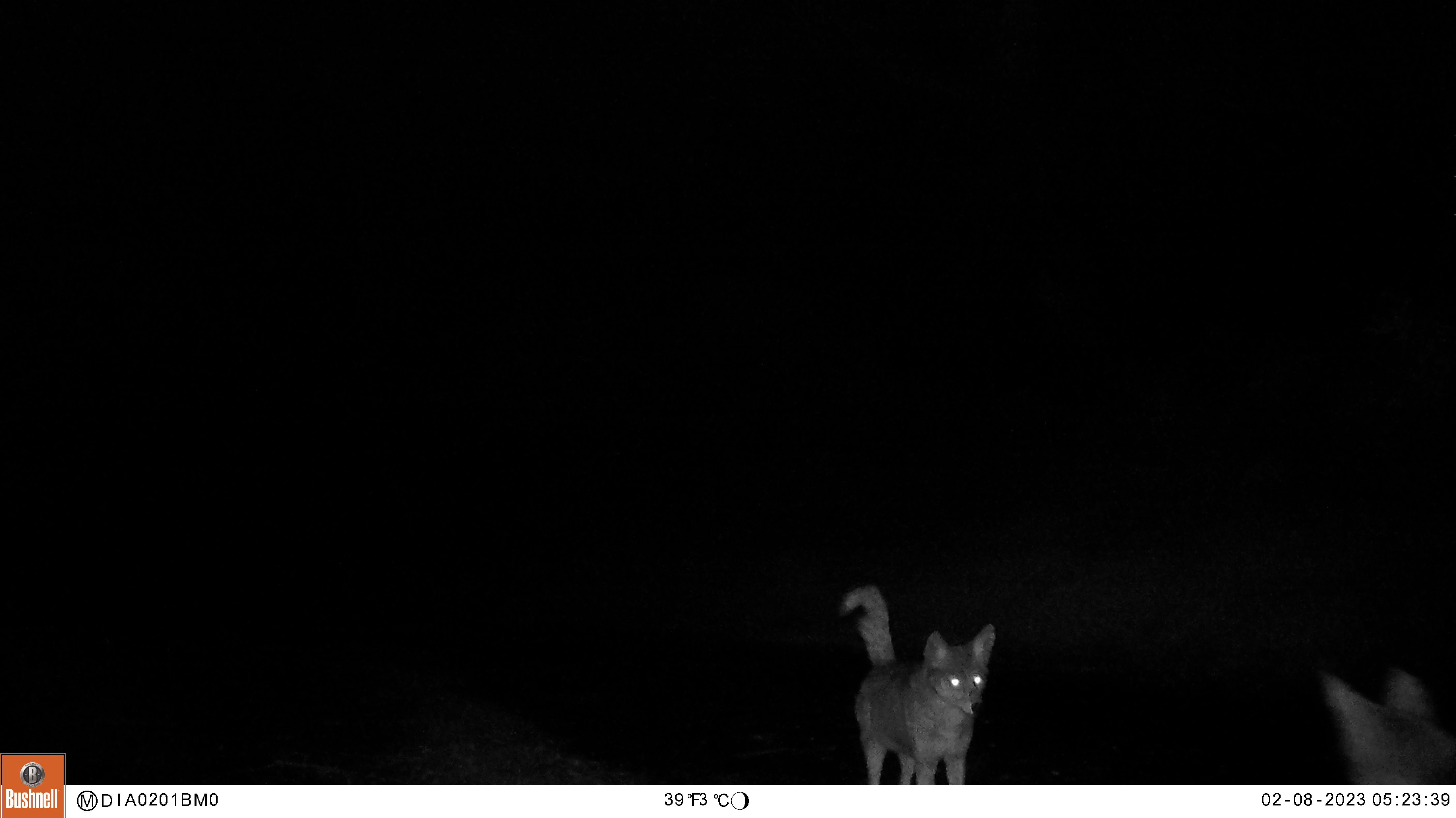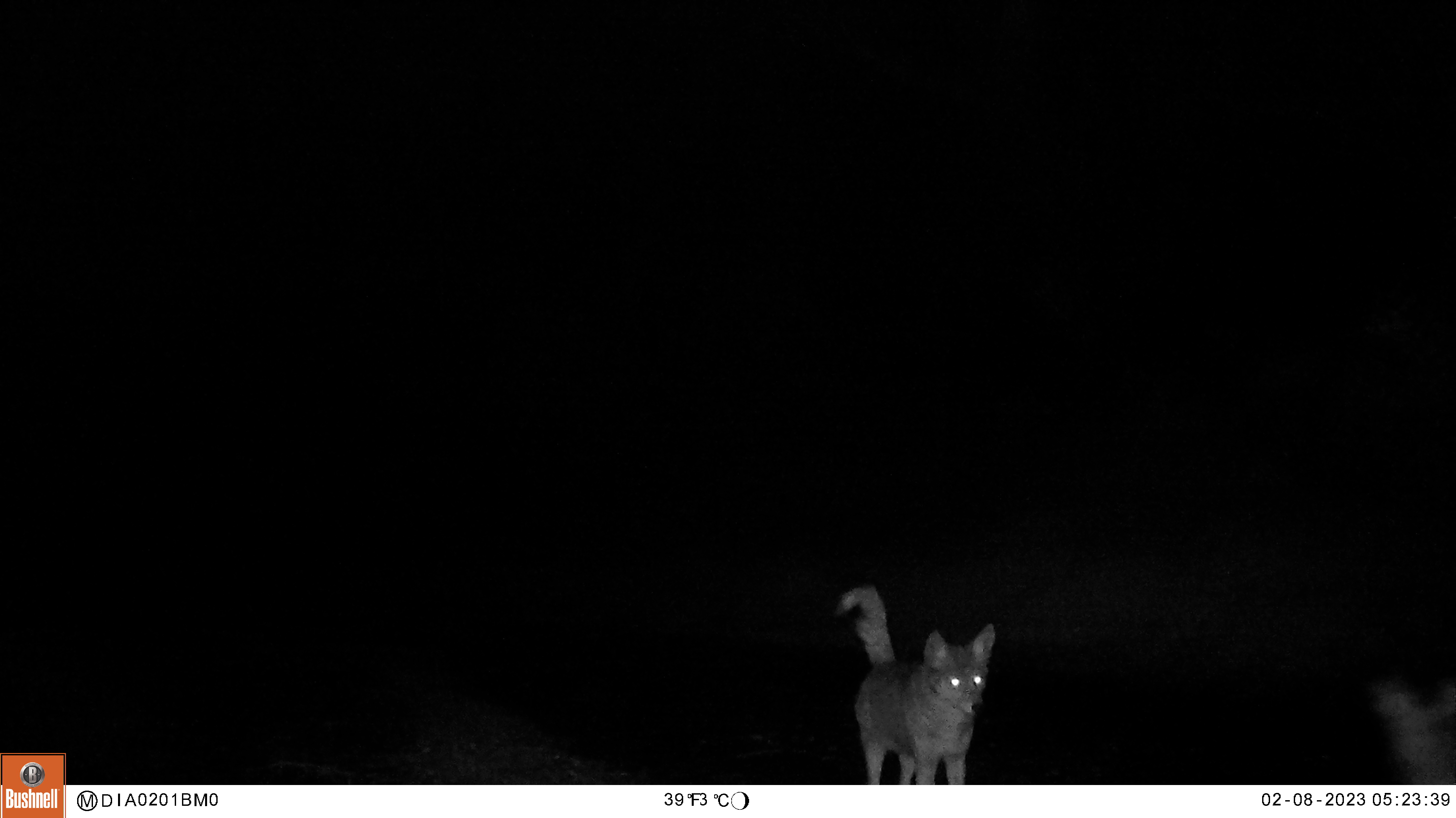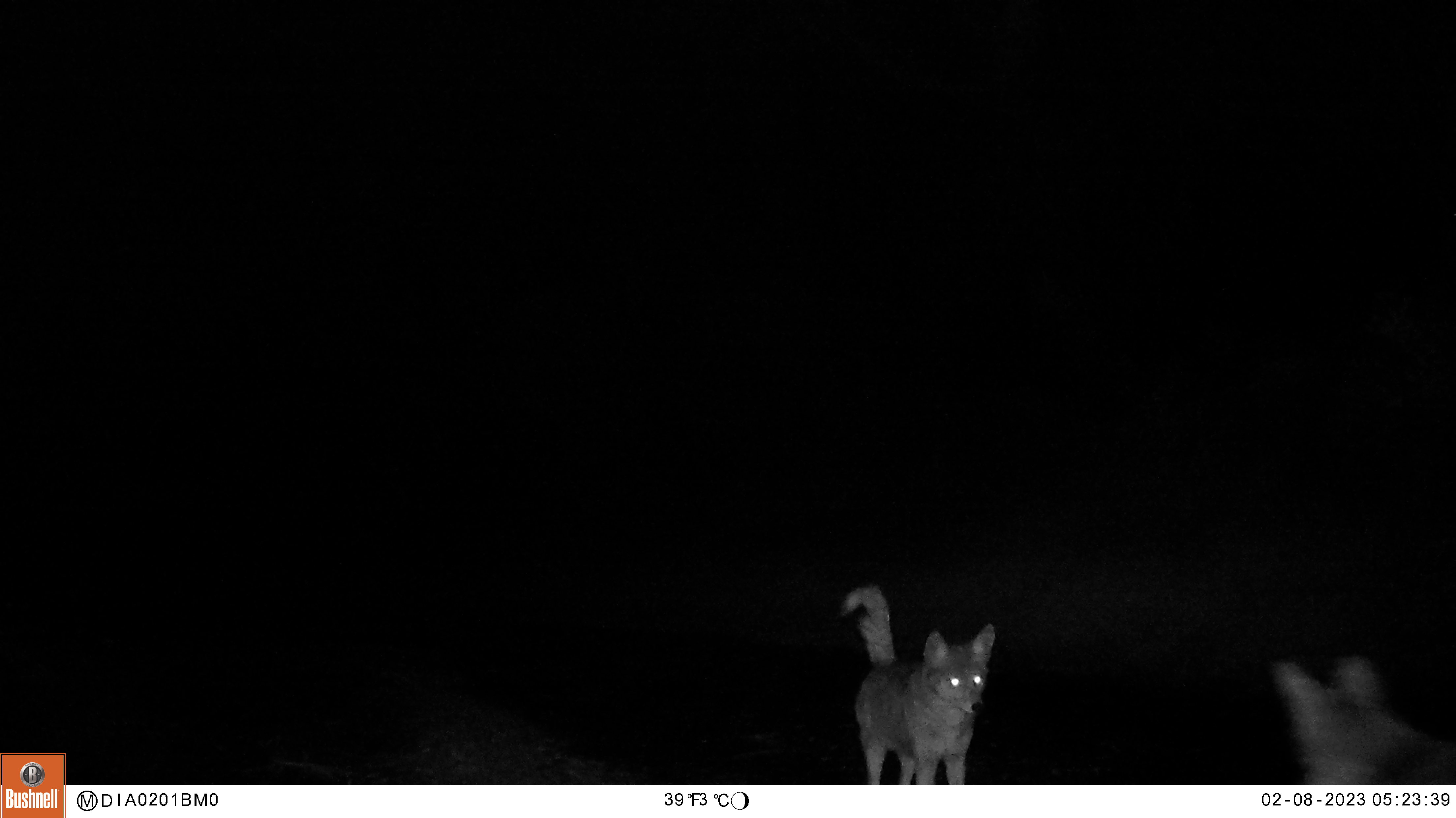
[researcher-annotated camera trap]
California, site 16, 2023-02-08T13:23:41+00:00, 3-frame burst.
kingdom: Animalia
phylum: Chordata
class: Mammalia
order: Carnivora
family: Canidae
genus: Canis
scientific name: Canis latrans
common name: coyote